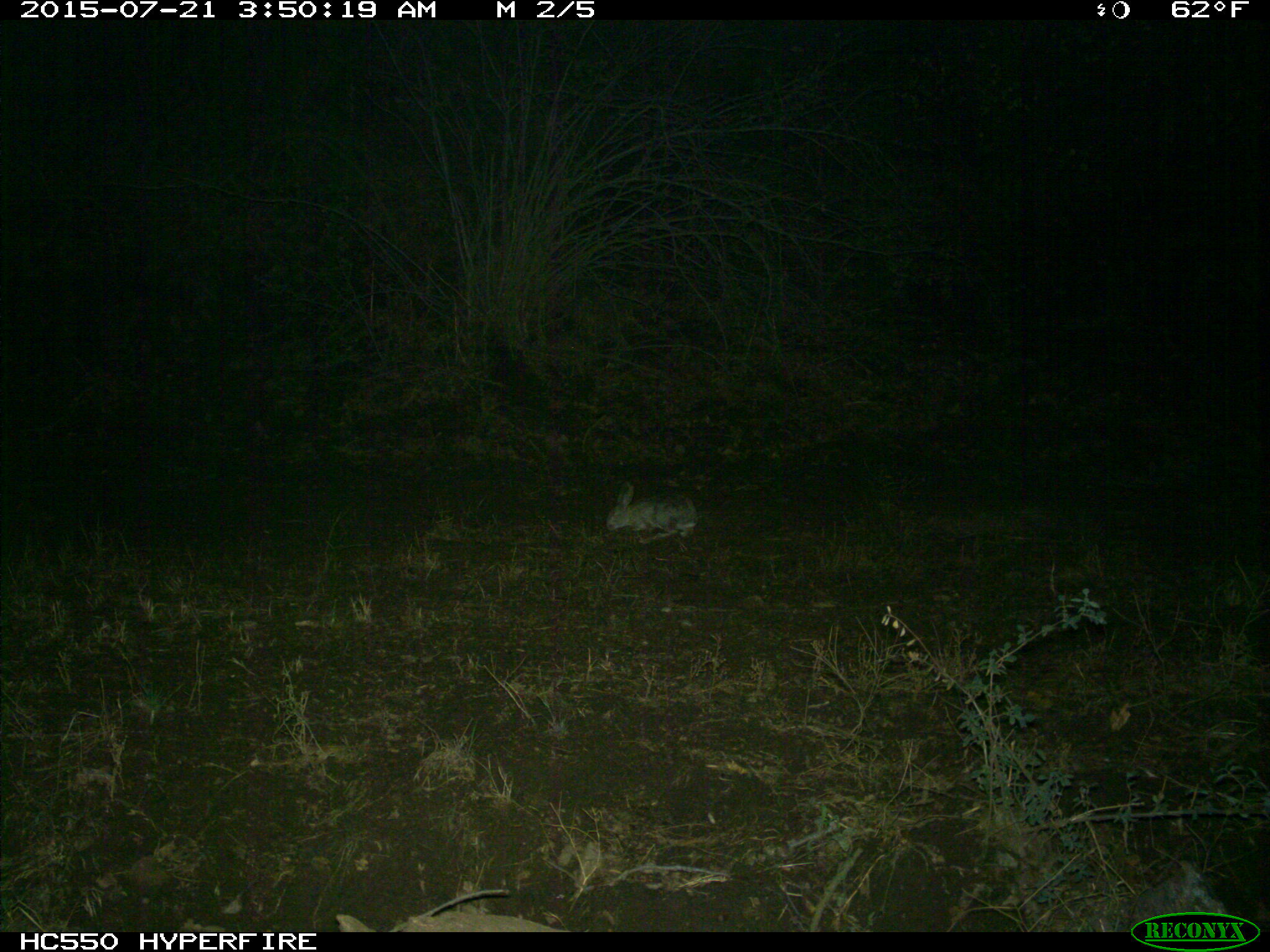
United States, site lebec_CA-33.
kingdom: Animalia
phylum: Chordata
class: Mammalia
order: Lagomorpha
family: Leporidae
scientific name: Leporidae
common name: rabbits and hares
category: unidentified rabbit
Unidentified rabbit (rabbits and hares) (Leporidae).